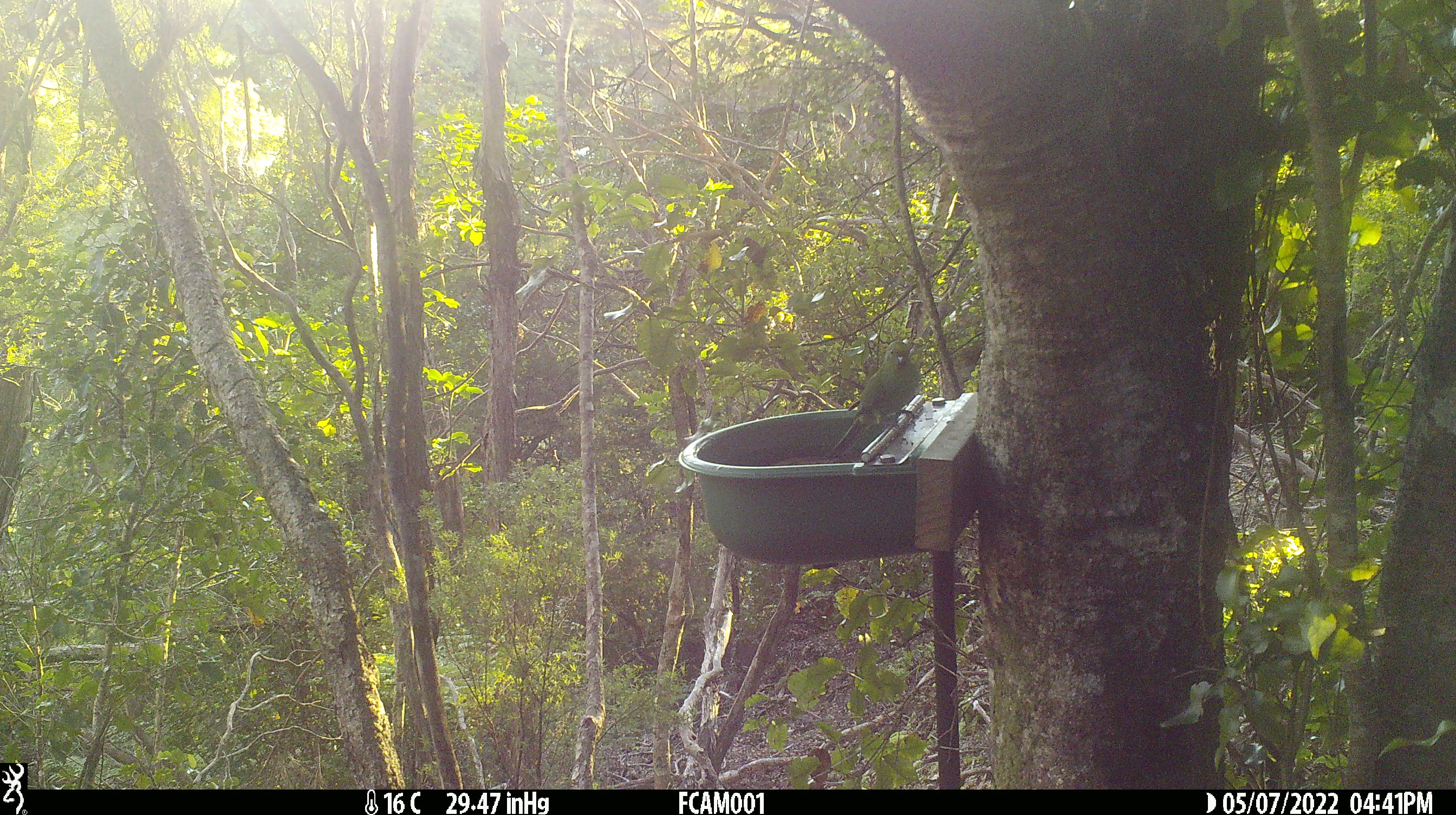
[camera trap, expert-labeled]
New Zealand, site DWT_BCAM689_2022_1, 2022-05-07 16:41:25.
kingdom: Animalia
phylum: Chordata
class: Aves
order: Psittaciformes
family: Psittaculidae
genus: Cyanoramphus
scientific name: Cyanoramphus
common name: parakeet